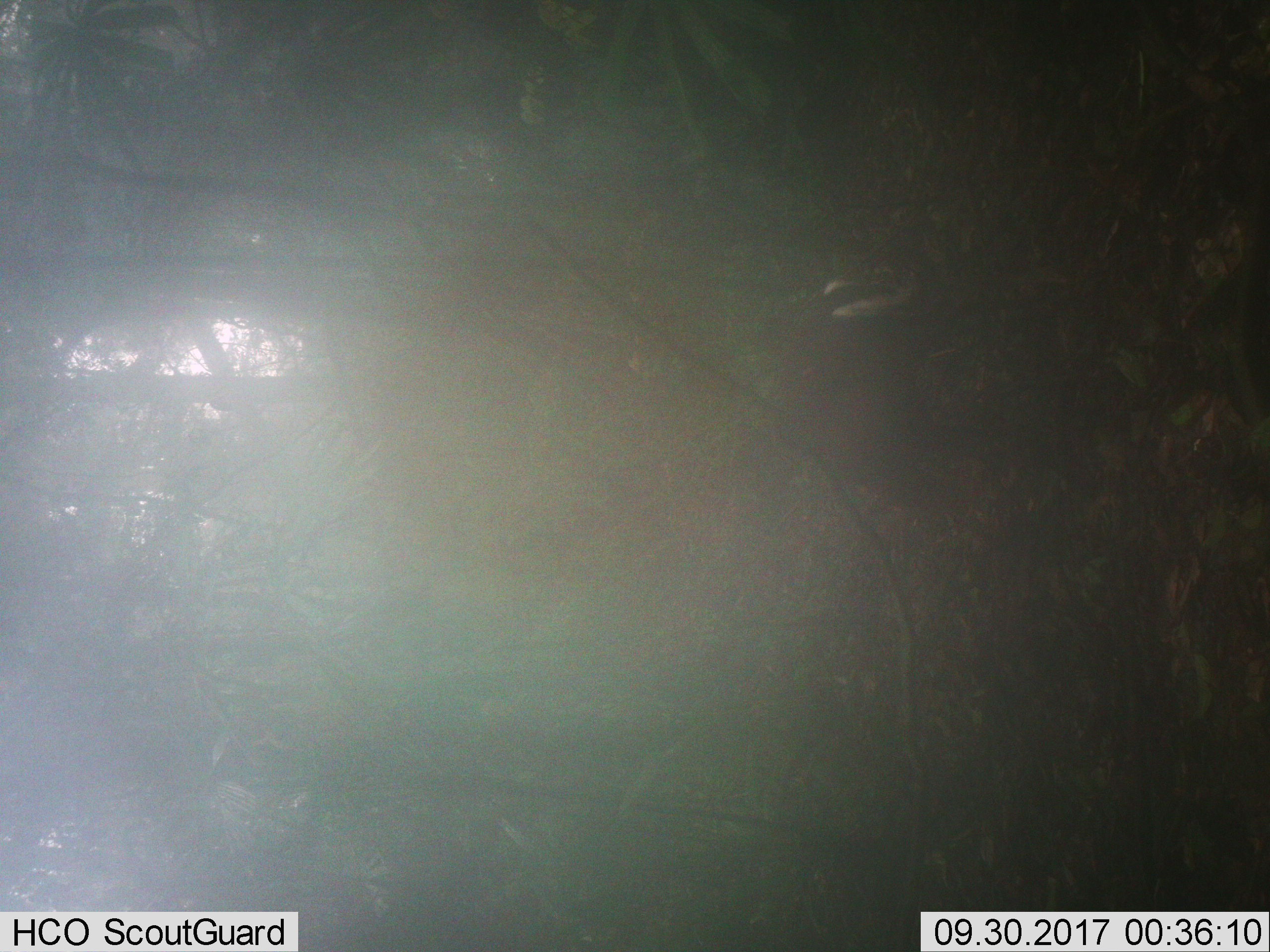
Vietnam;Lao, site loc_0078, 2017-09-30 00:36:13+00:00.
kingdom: Animalia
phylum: Chordata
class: Mammalia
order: Artiodactyla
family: Cervidae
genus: Muntiacus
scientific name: Muntiacus rooseveltorum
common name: roosevelt's muntjac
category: roosevelts muntjac group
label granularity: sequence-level